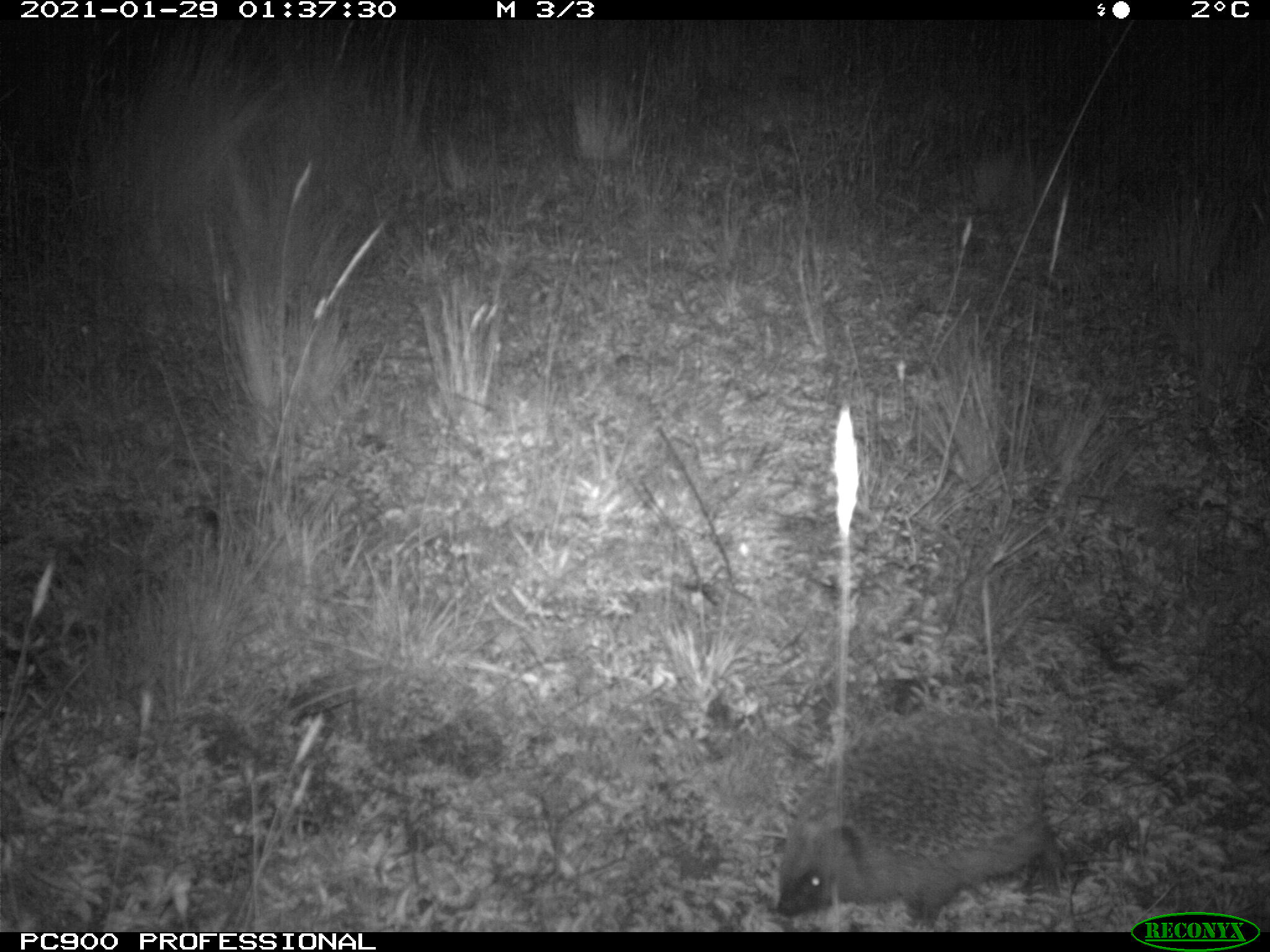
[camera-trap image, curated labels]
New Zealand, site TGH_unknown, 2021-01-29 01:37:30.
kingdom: Animalia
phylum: Chordata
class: Mammalia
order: Eulipotyphla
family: Erinaceidae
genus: Erinaceus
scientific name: Erinaceus europaeus europaeus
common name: european hedgehog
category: hedgehog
Hedgehog (european hedgehog) (Erinaceus europaeus europaeus).